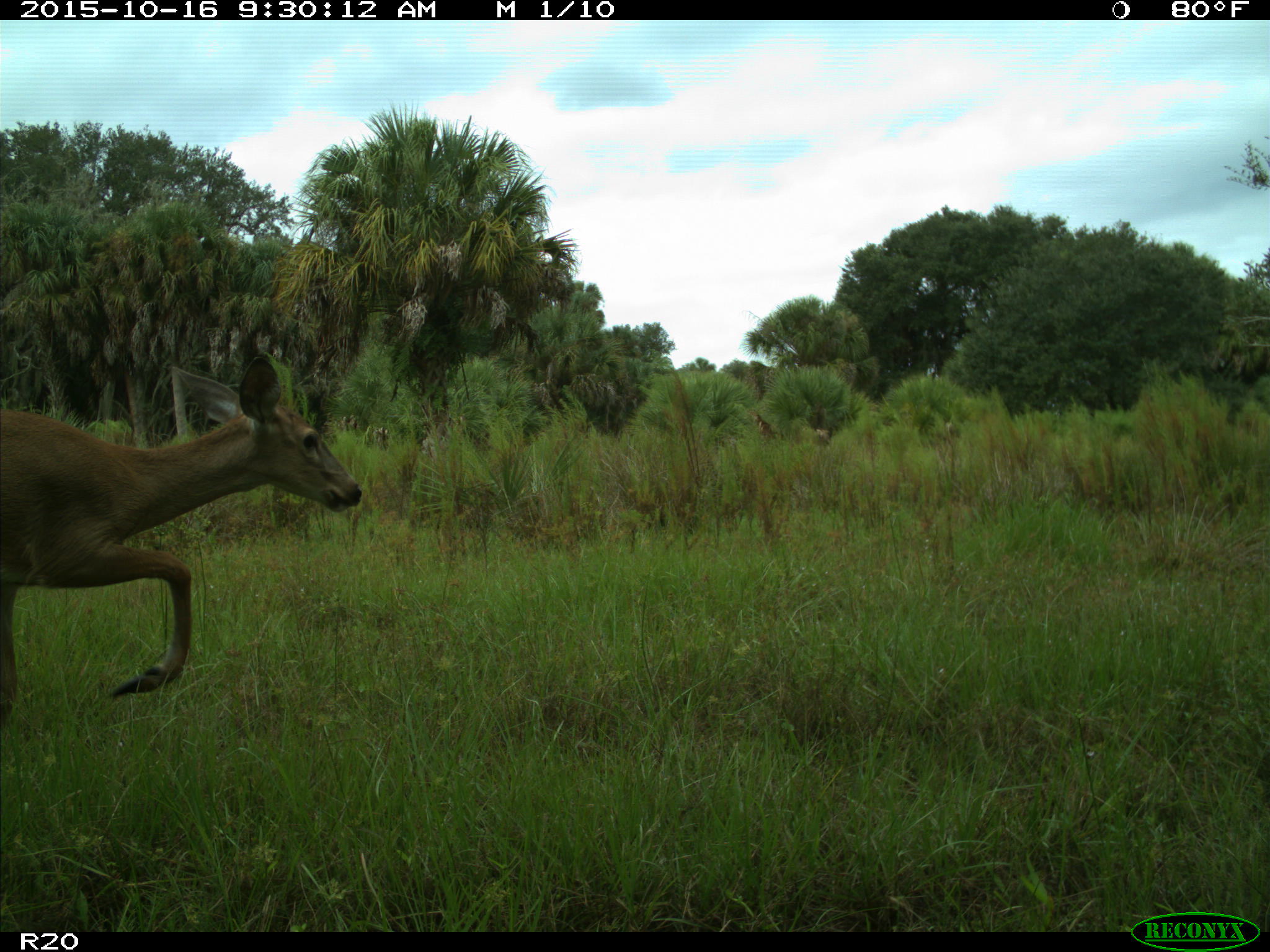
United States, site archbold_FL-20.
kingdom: Animalia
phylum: Chordata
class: Mammalia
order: Artiodactyla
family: Cervidae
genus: Odocoileus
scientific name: Odocoileus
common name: deer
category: unidentified deer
Unidentified deer (deer) (Odocoileus).